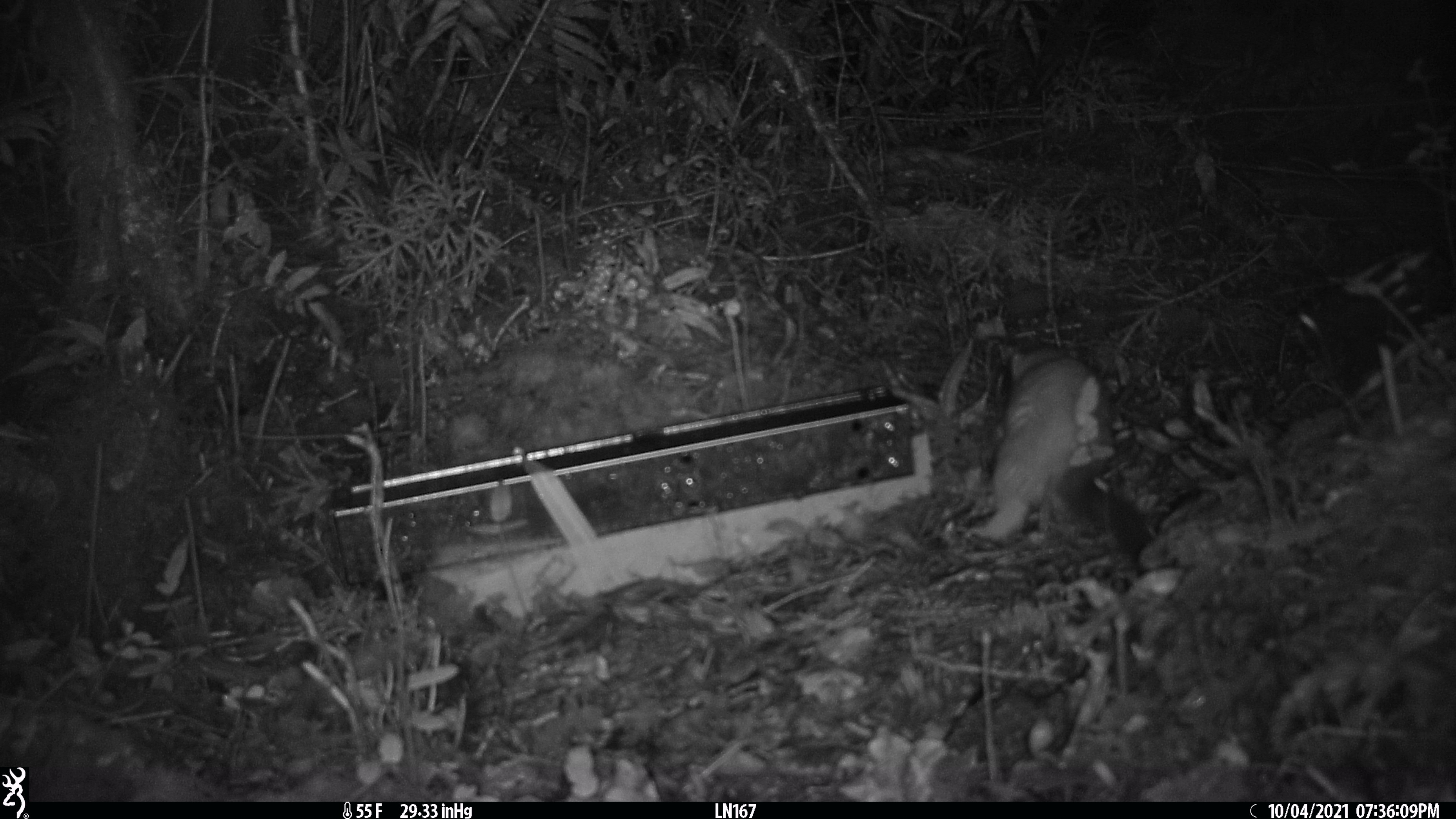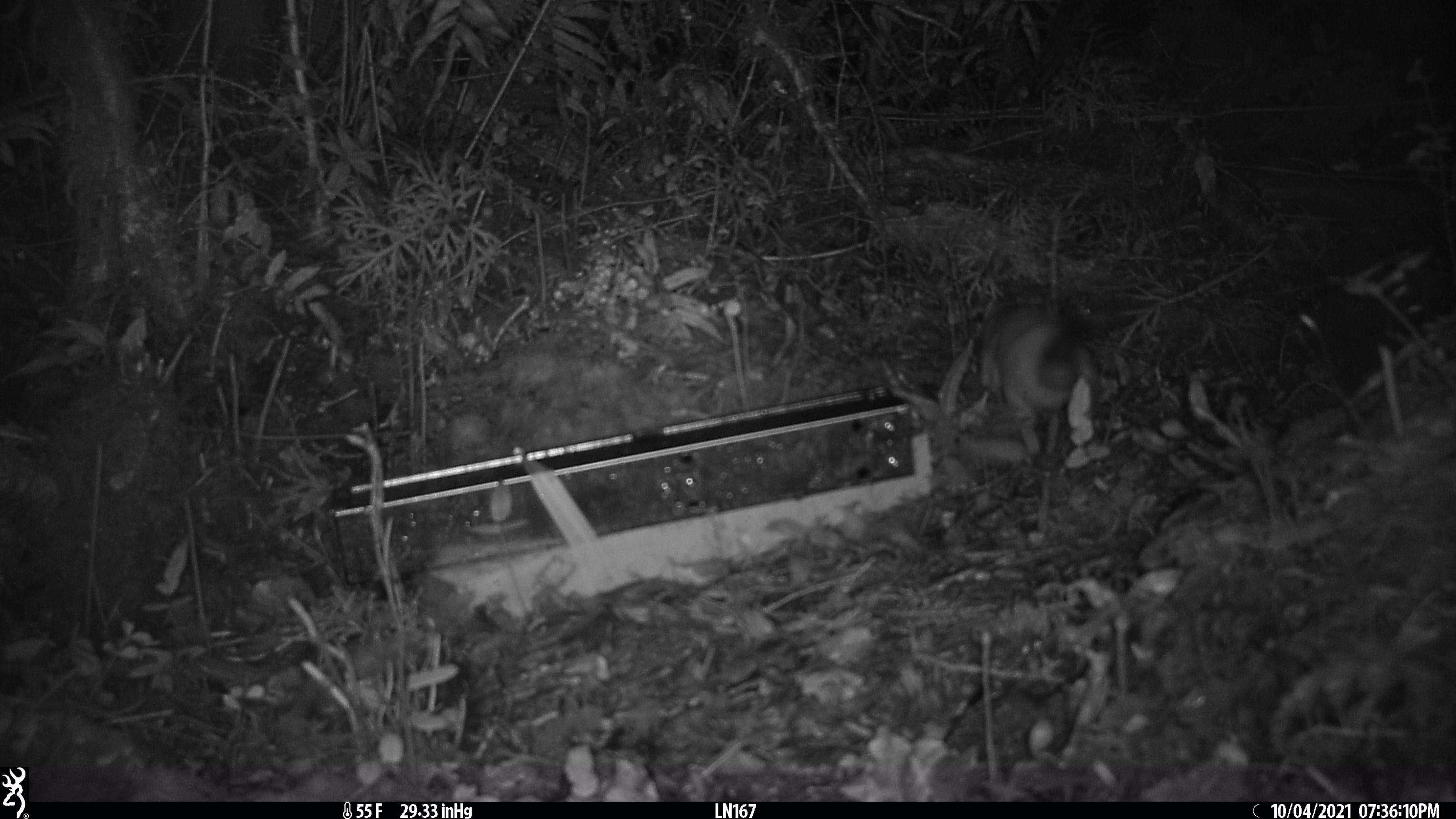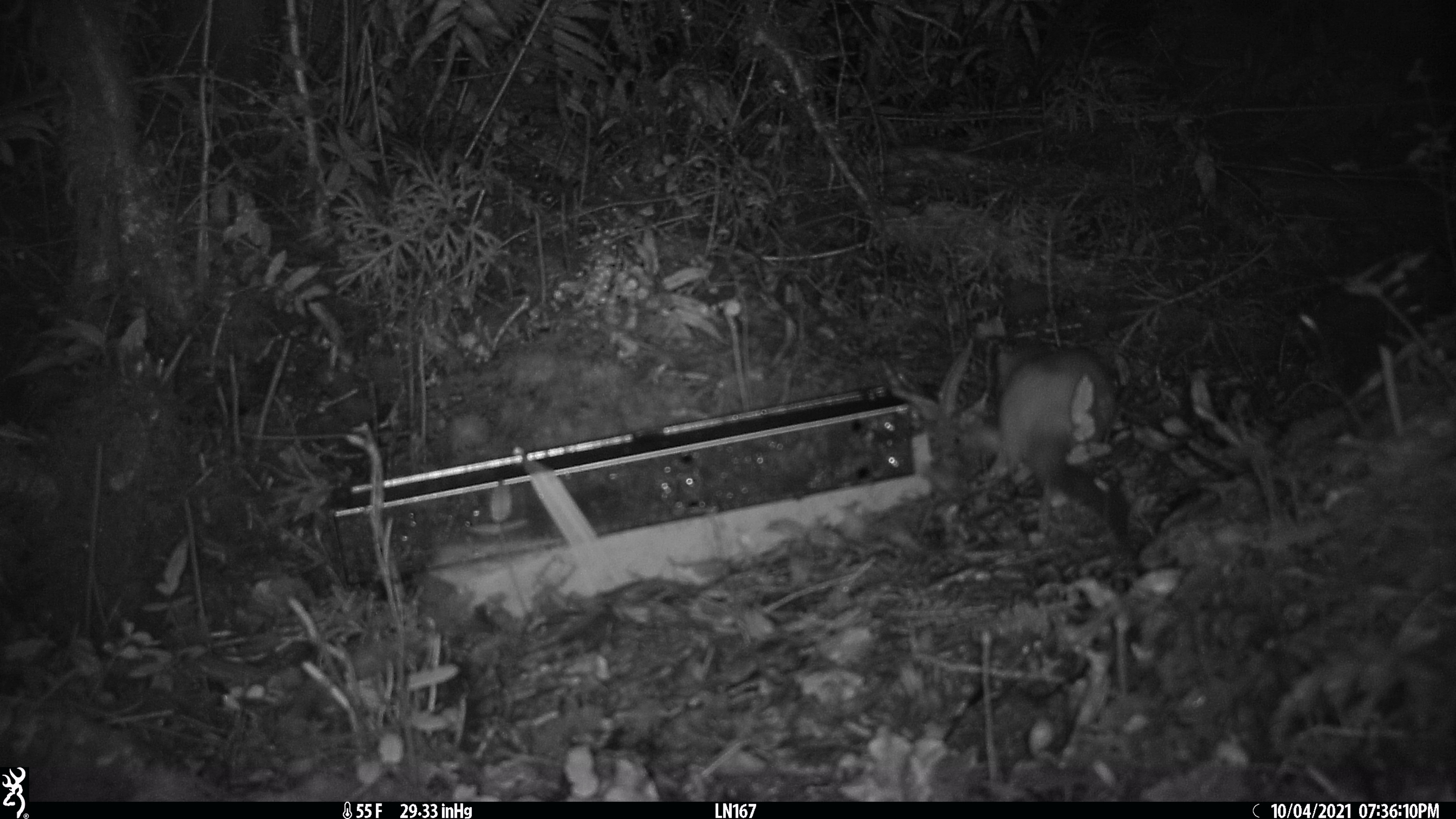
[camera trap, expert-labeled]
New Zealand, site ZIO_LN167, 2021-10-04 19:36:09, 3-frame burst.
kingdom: Animalia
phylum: Chordata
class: Mammalia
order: Carnivora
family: Mustelidae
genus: Mustela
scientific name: Mustela erminea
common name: stoat